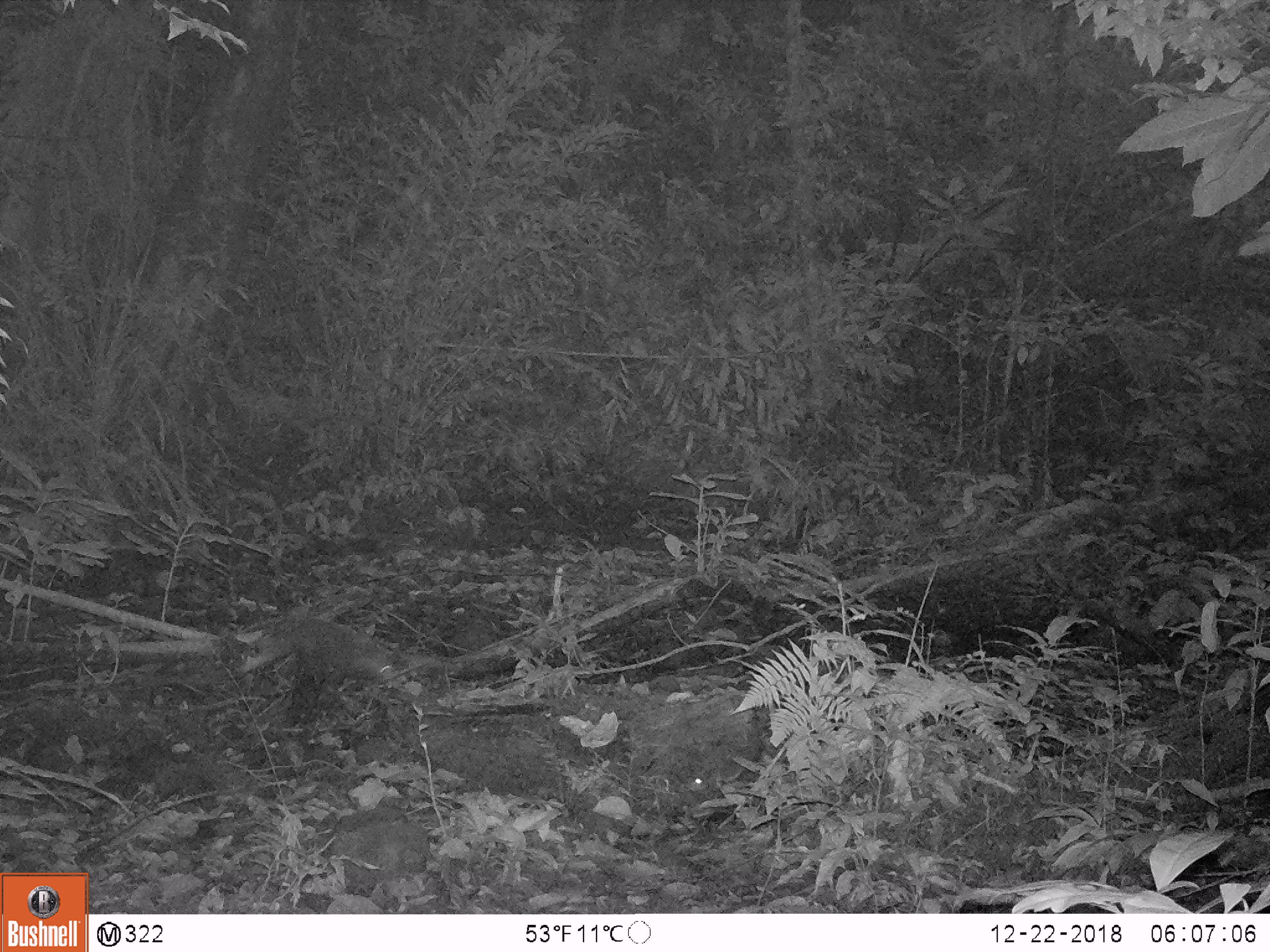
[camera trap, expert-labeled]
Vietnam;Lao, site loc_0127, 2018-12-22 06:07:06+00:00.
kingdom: Animalia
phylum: Chordata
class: Mammalia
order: Carnivora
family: Herpestidae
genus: Urva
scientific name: Urva urva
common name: crab-eating mongoose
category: crab eating mongoose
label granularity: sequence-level